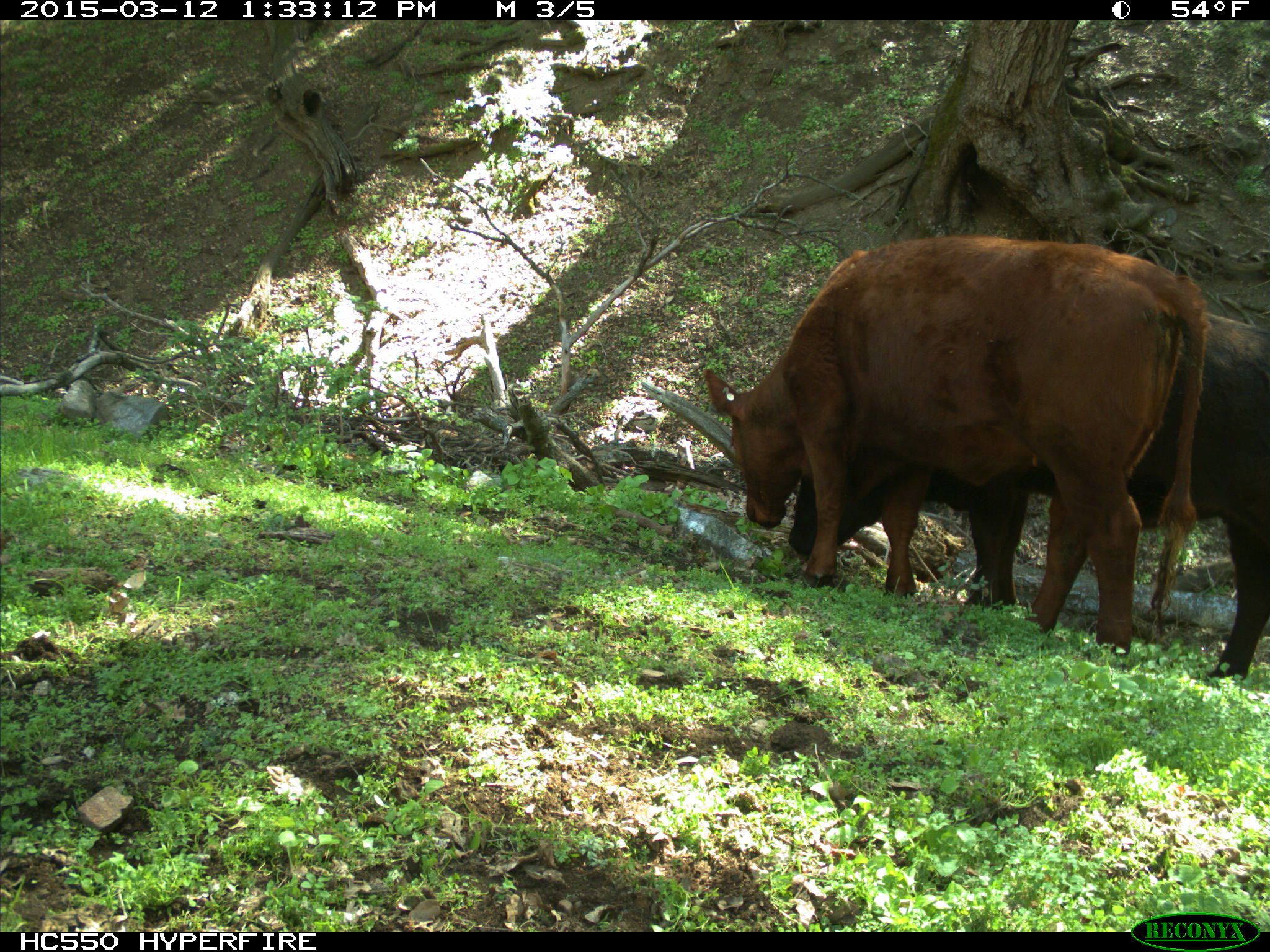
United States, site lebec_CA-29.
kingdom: Animalia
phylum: Chordata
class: Mammalia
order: Artiodactyla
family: Bovidae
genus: Bos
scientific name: Bos taurus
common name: domestic cow